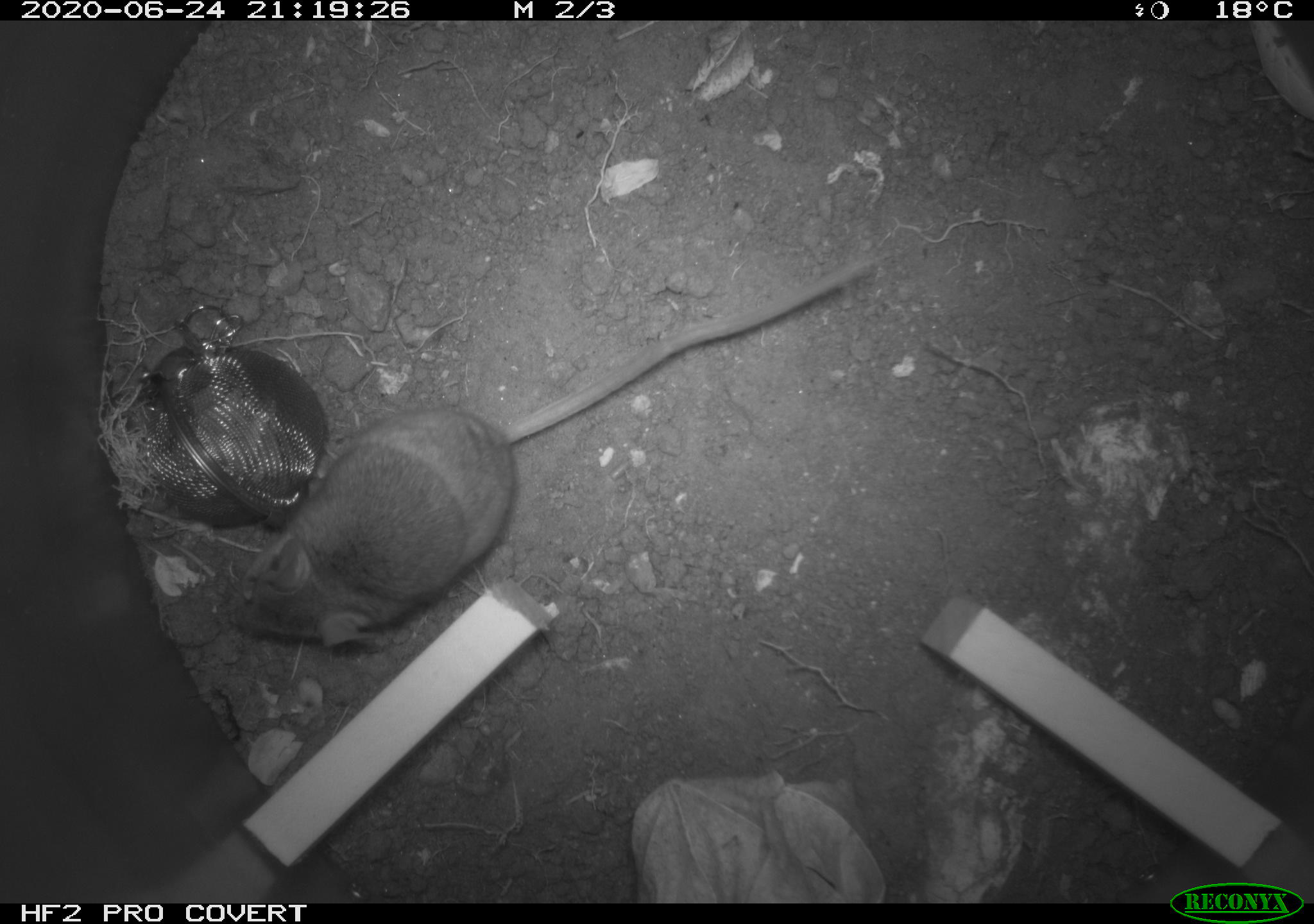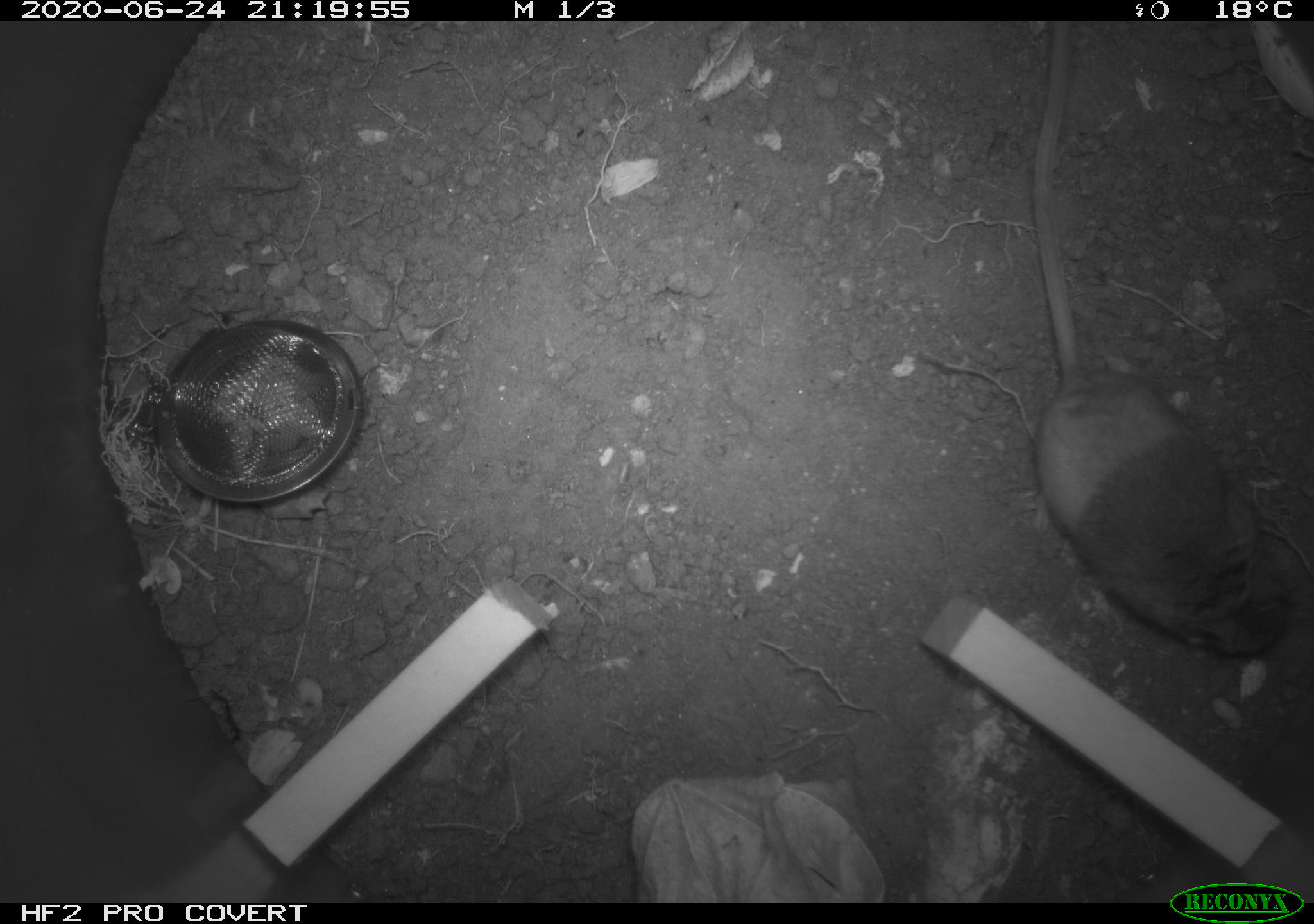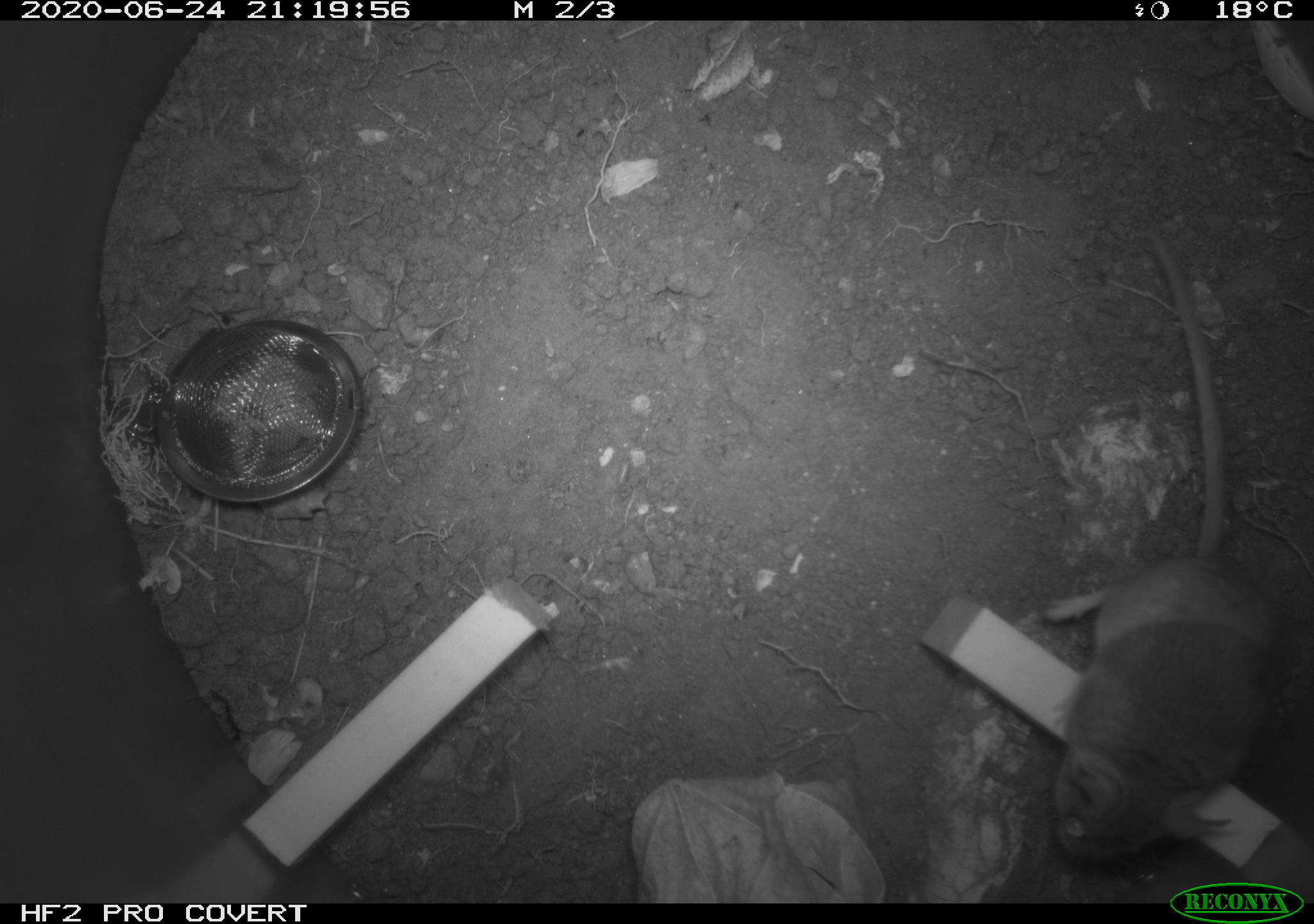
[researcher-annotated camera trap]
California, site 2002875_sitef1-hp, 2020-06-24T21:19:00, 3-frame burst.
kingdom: Animalia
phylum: Chordata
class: Mammalia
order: Rodentia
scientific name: Rodentia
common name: mouse species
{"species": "mouse species (Rodentia)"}